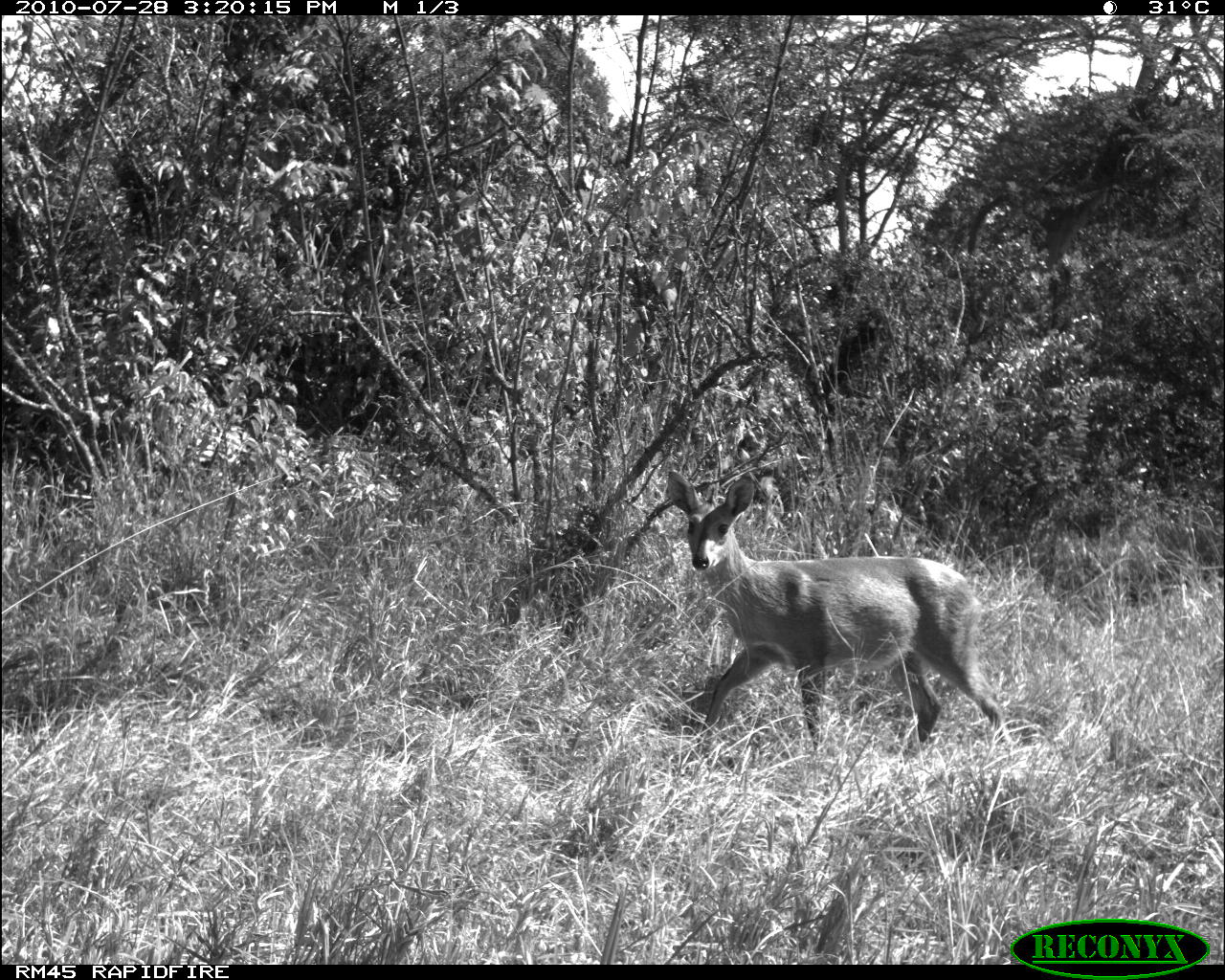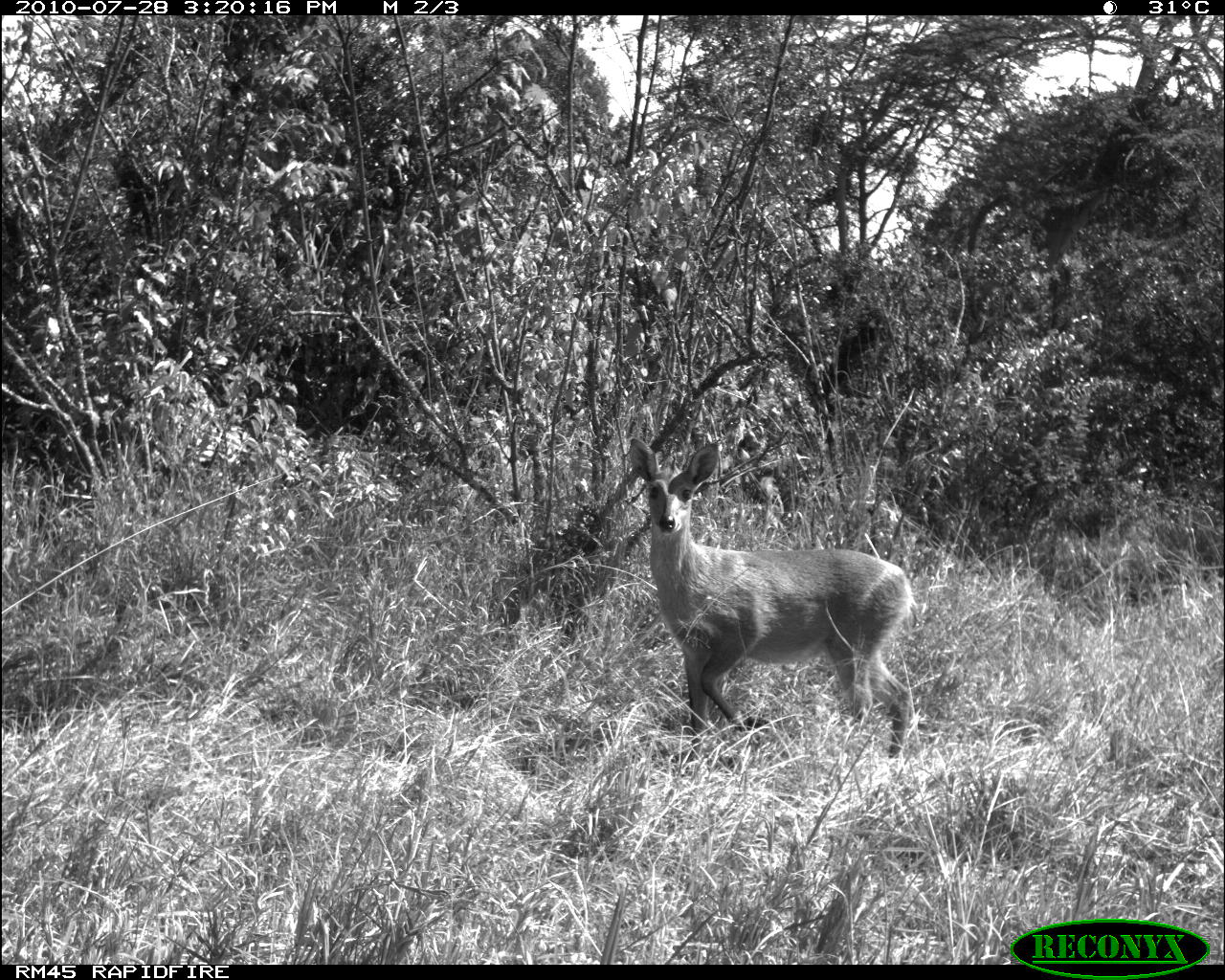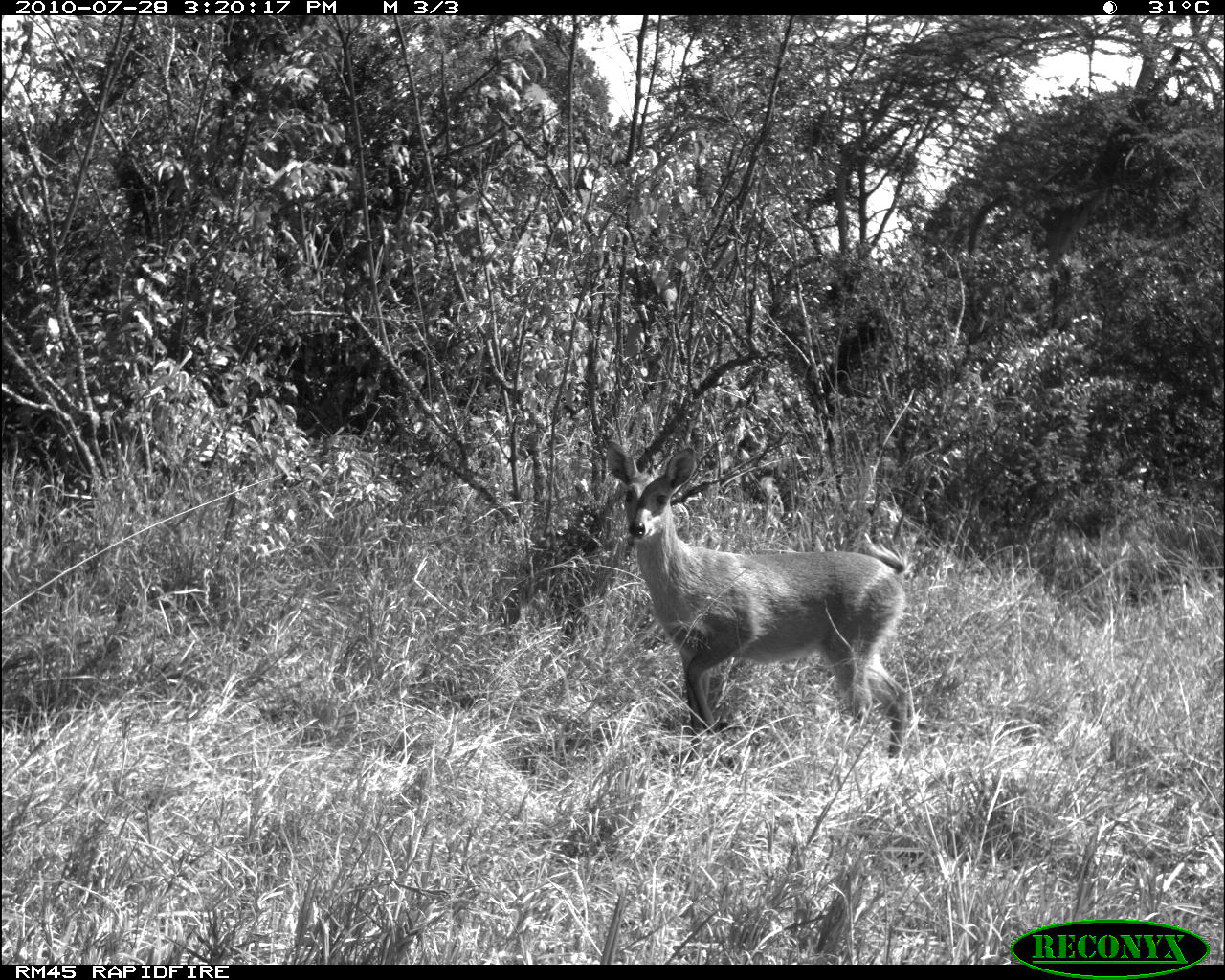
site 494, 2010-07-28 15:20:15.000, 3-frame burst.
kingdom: Animalia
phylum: Chordata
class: Mammalia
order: Artiodactyla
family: Bovidae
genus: Tragelaphus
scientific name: Tragelaphus oryx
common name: eland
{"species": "Tragelaphus oryx (eland)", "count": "1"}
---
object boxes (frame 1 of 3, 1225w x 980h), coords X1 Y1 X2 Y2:
tragelaphus oryx: 664 469 1015 753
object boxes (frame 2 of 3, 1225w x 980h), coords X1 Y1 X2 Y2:
tragelaphus oryx: 630 438 926 774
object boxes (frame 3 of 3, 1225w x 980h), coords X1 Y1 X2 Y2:
tragelaphus oryx: 605 437 914 778